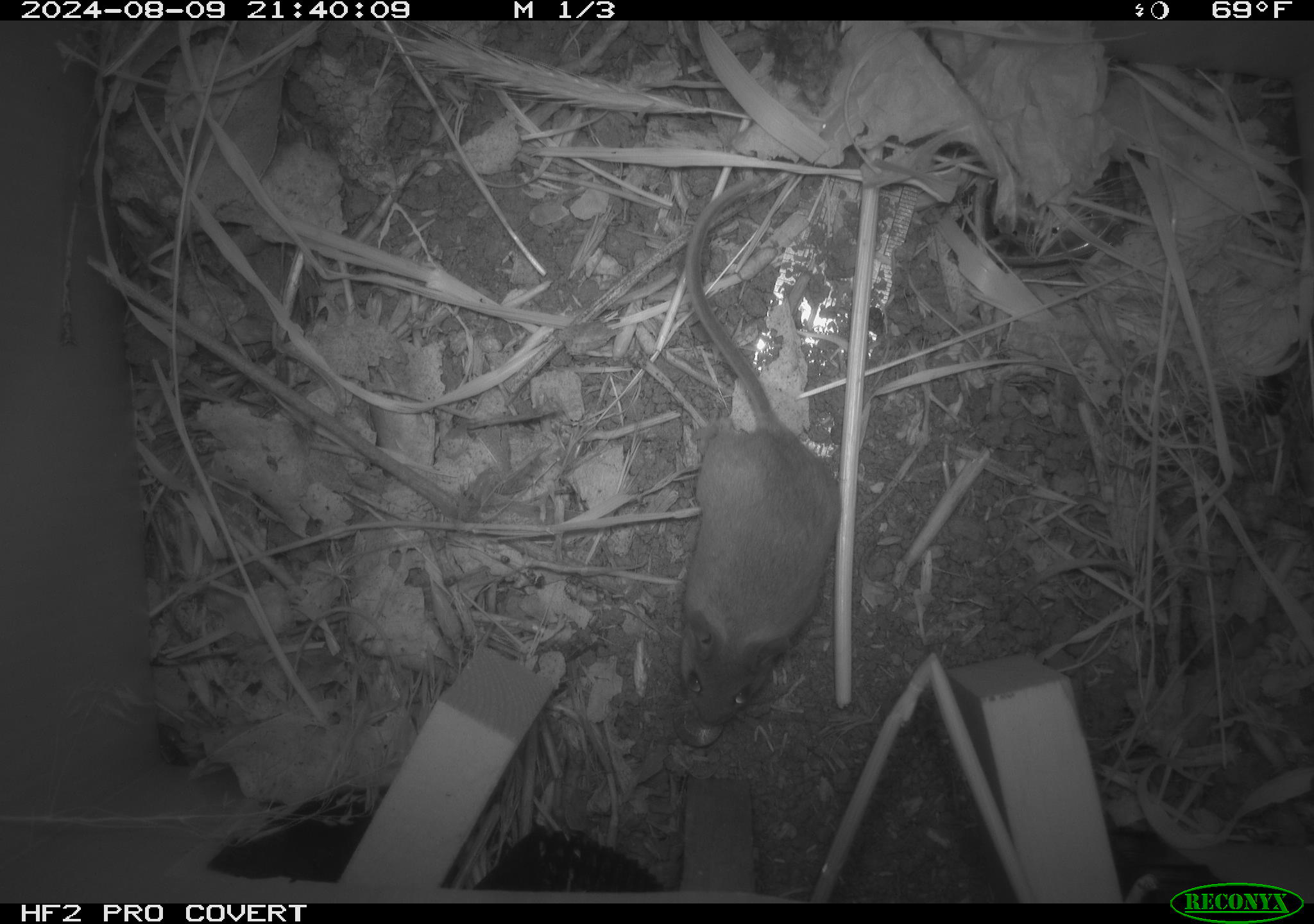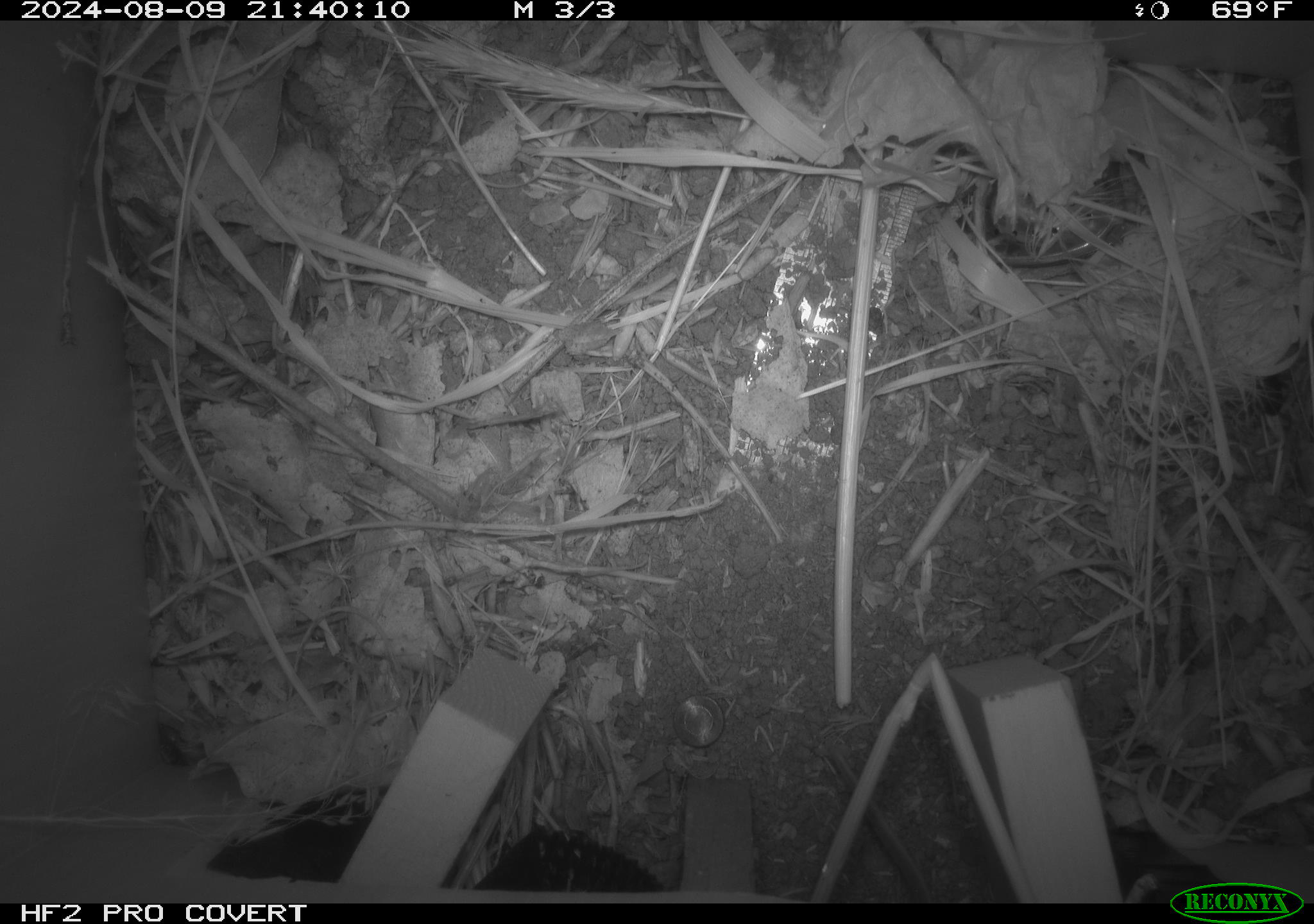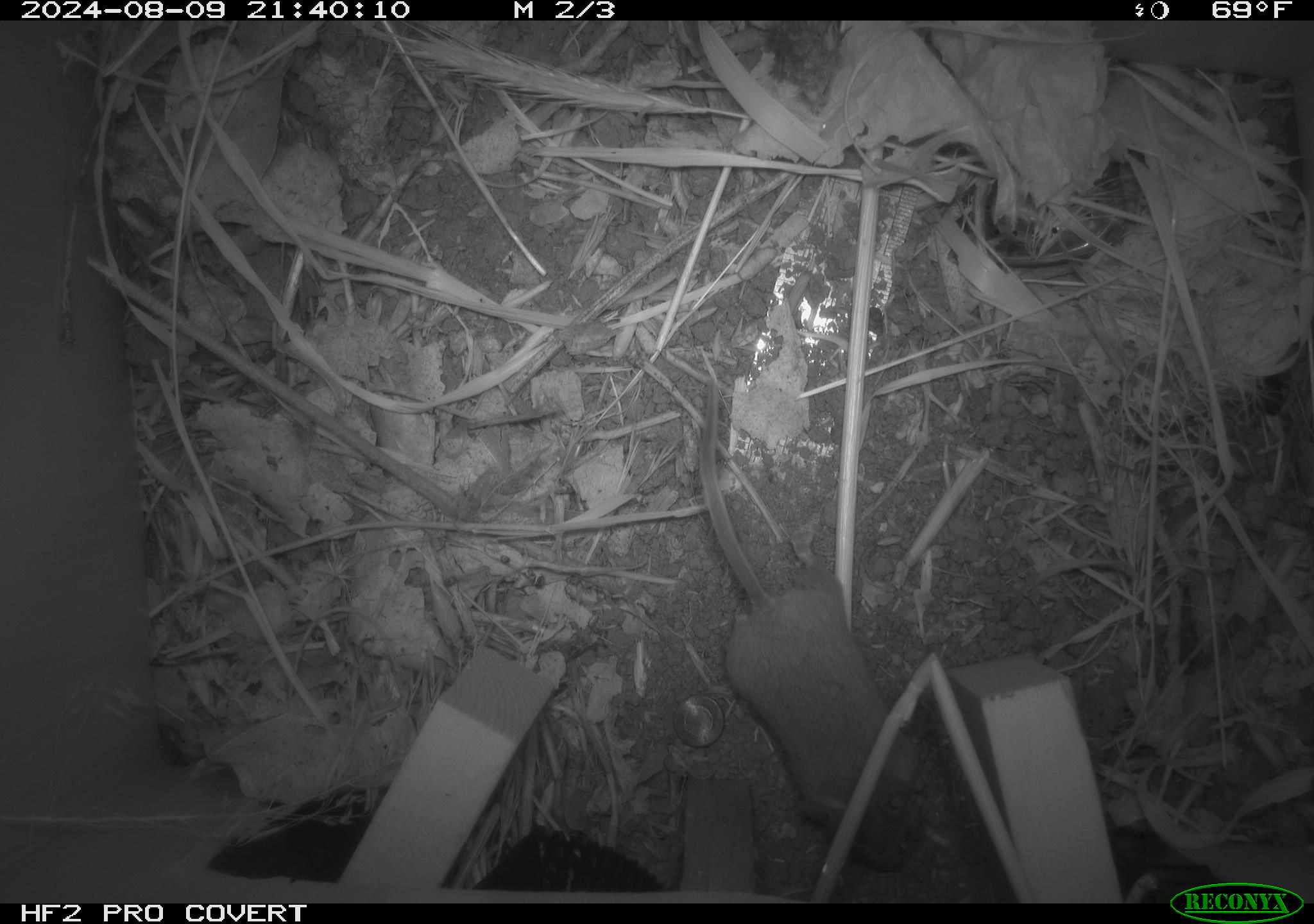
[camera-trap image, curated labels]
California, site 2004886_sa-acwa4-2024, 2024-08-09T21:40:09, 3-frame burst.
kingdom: Animalia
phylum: Chordata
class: Mammalia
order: Rodentia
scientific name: Rodentia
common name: mouse species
Mouse species (Rodentia).